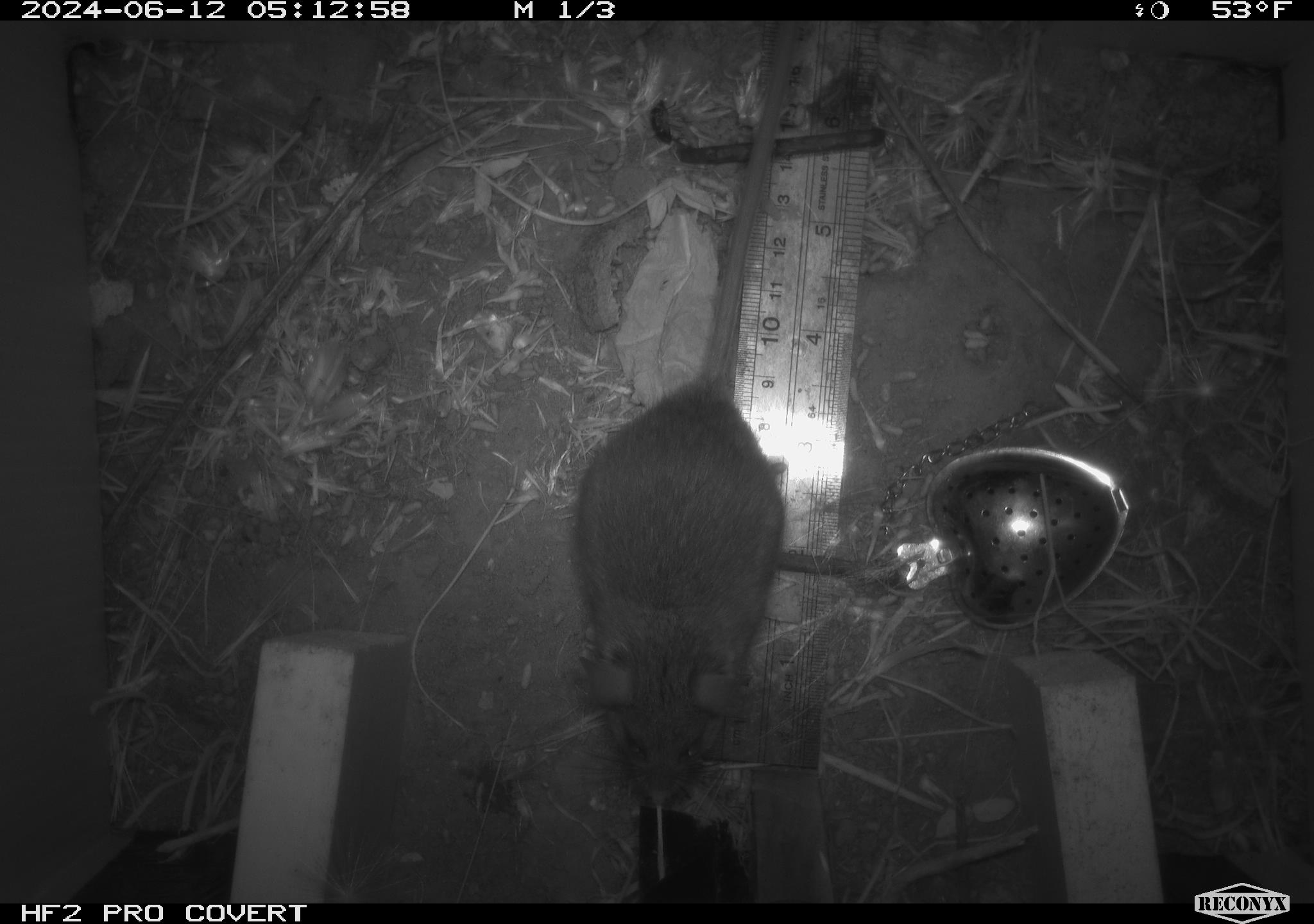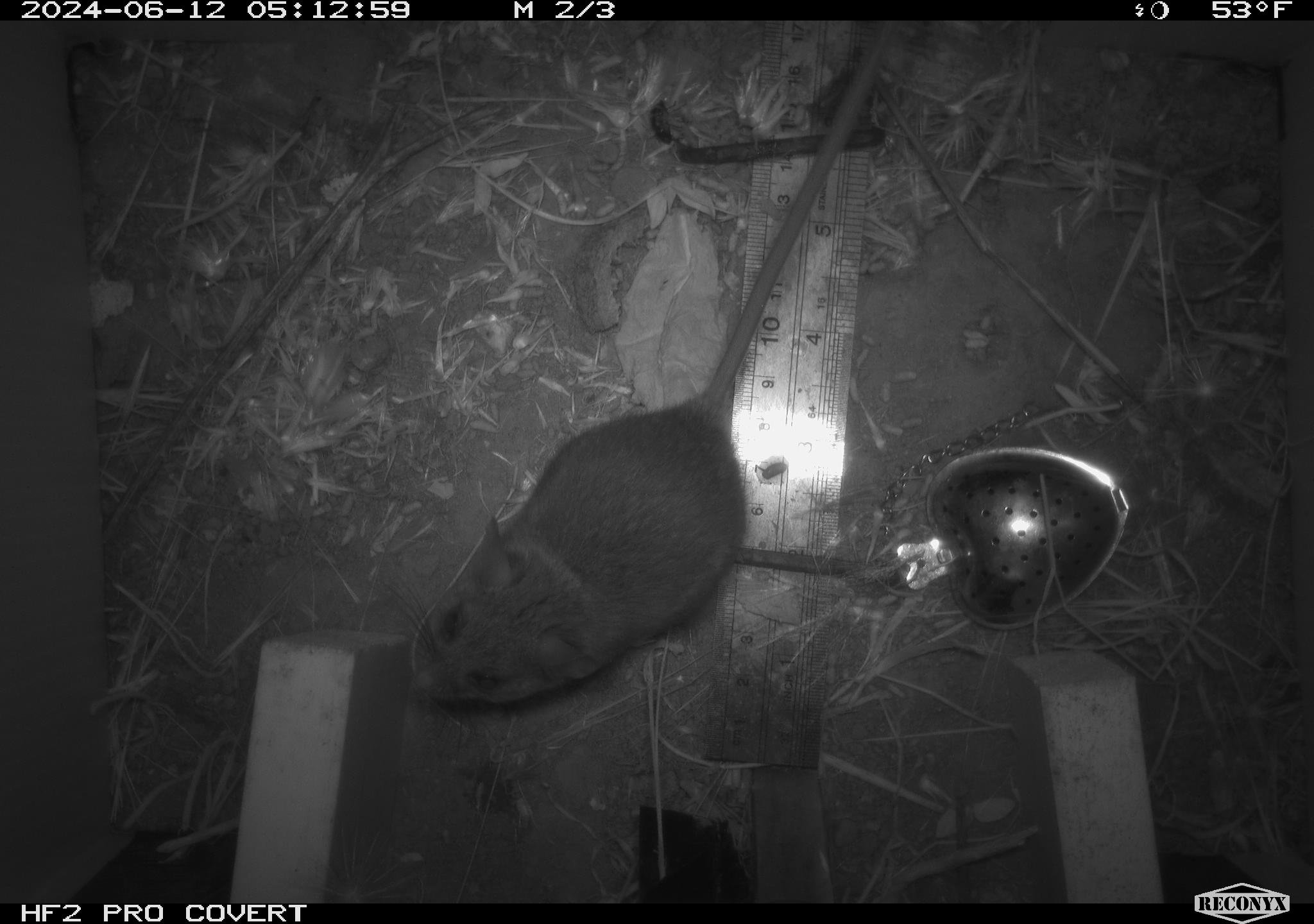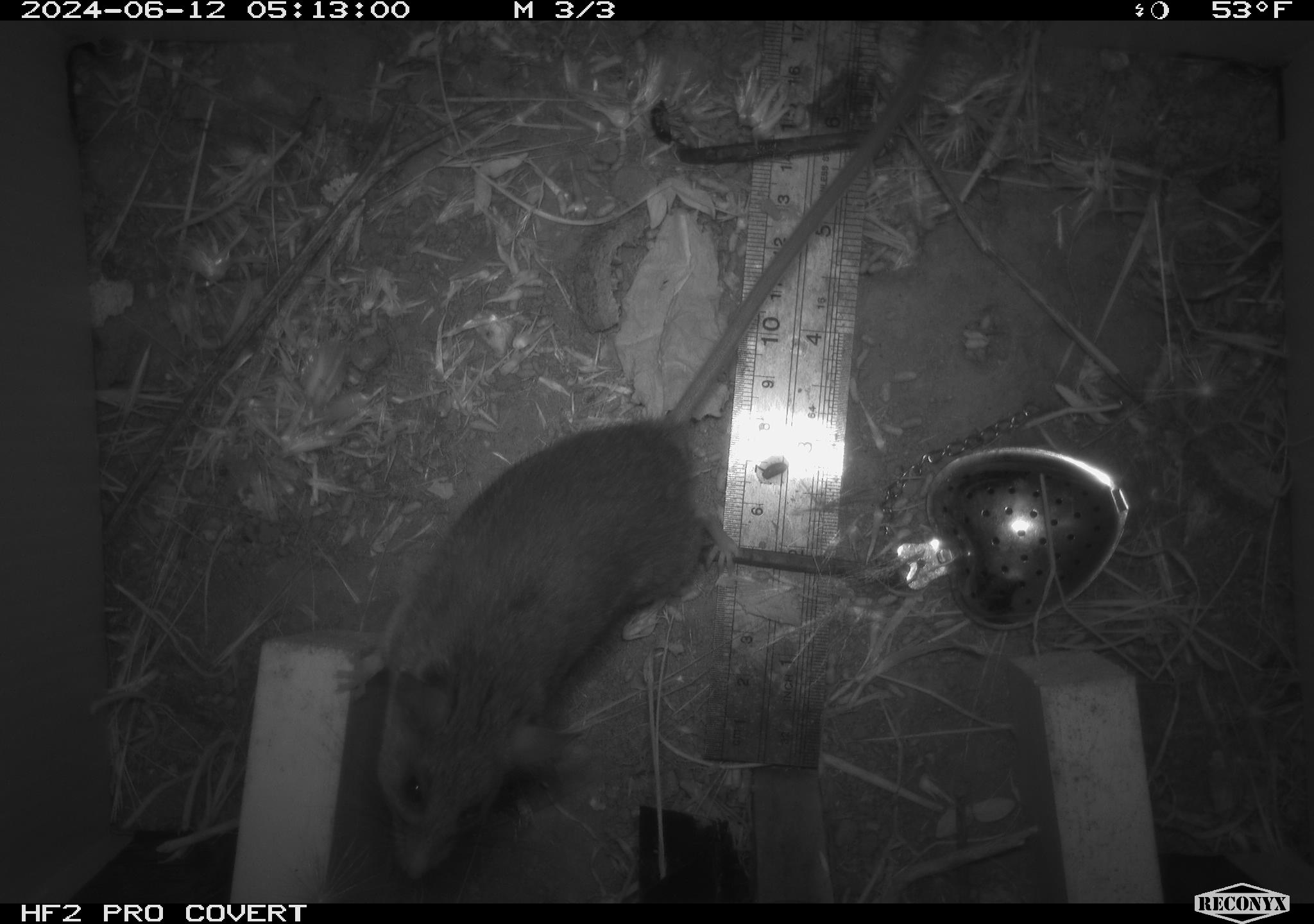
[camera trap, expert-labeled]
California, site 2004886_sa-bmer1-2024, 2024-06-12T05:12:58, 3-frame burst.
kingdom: Animalia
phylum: Chordata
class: Mammalia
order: Rodentia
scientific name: Rodentia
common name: mouse species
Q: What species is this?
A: Mouse species (Rodentia).